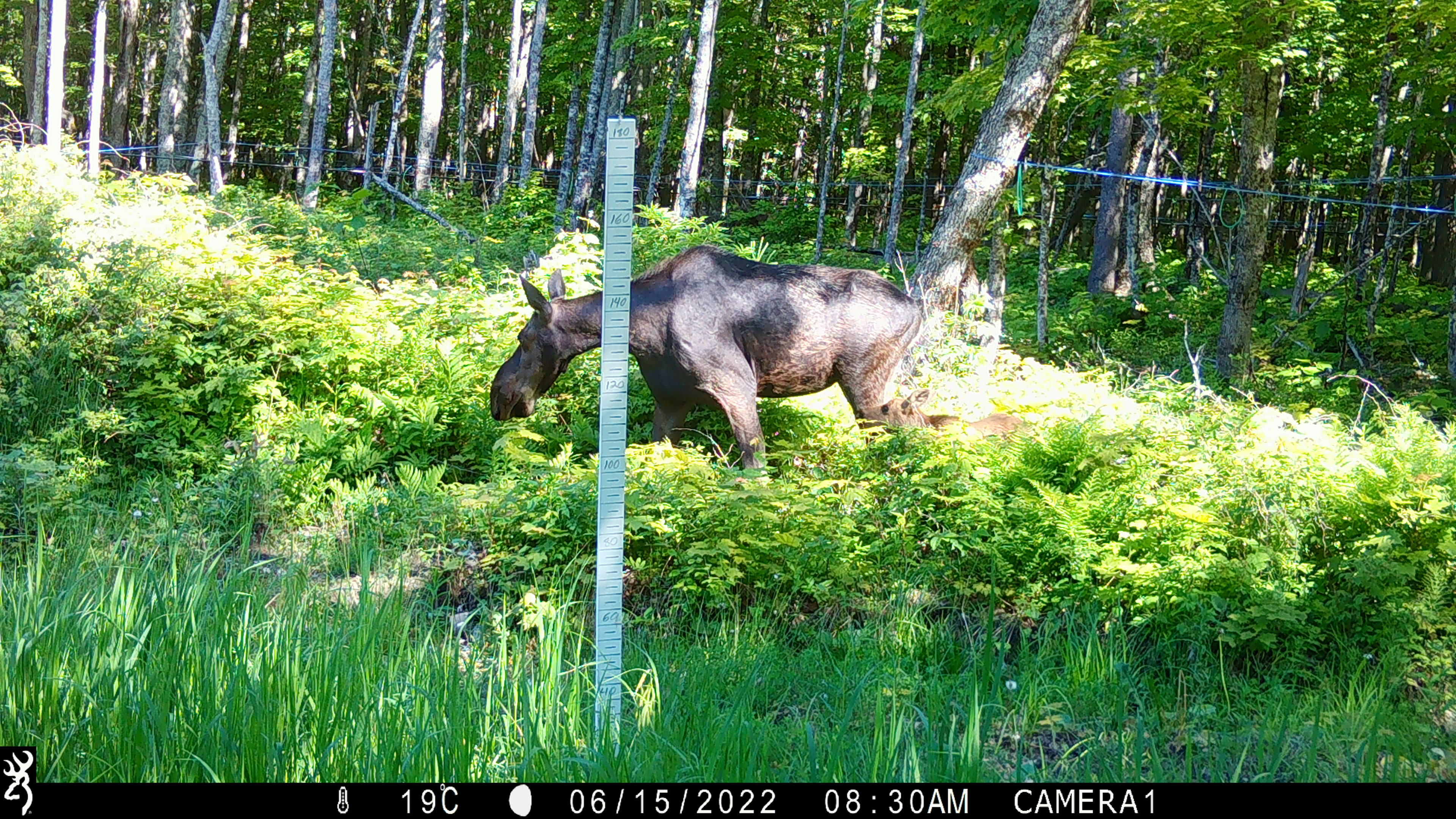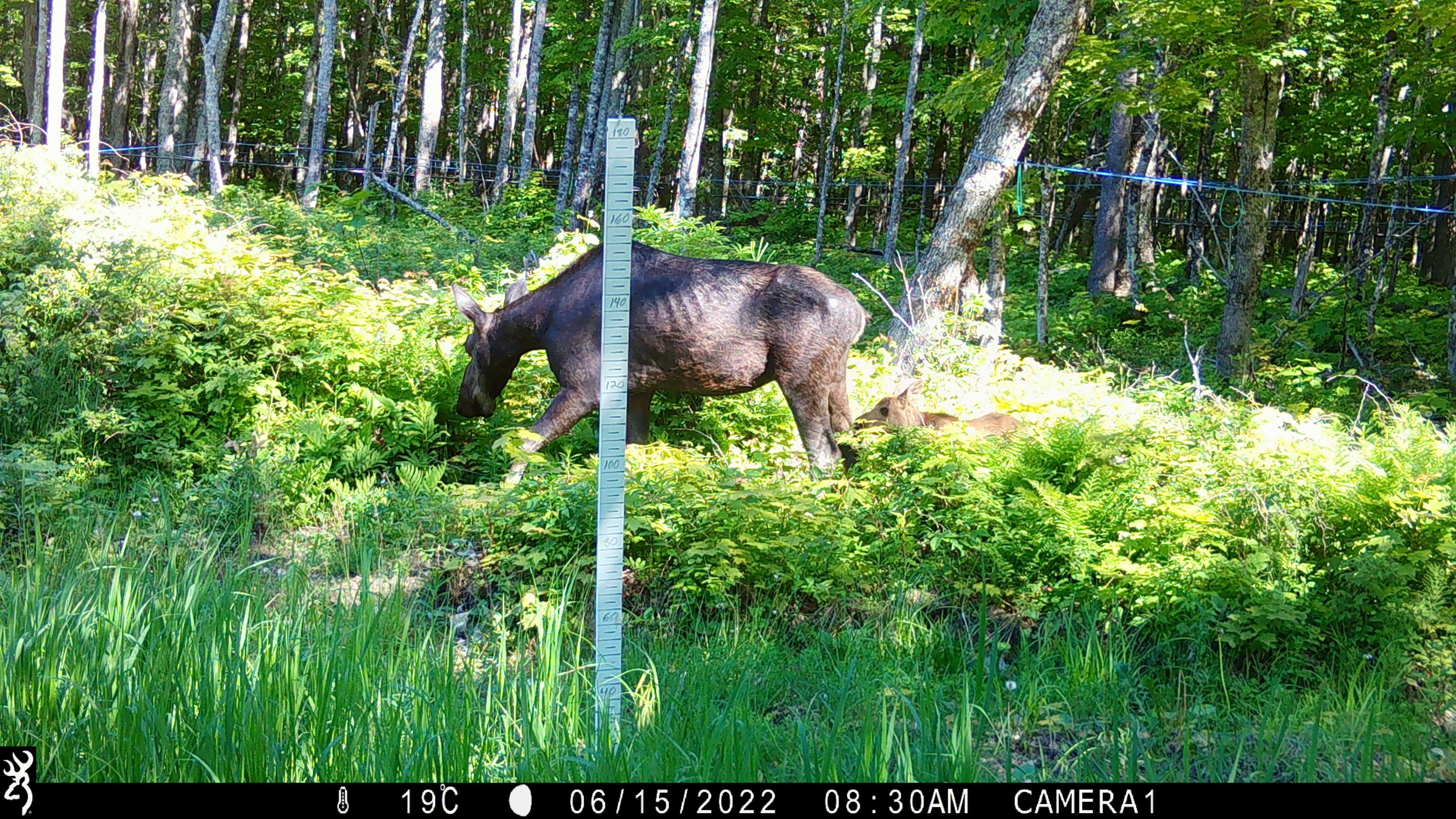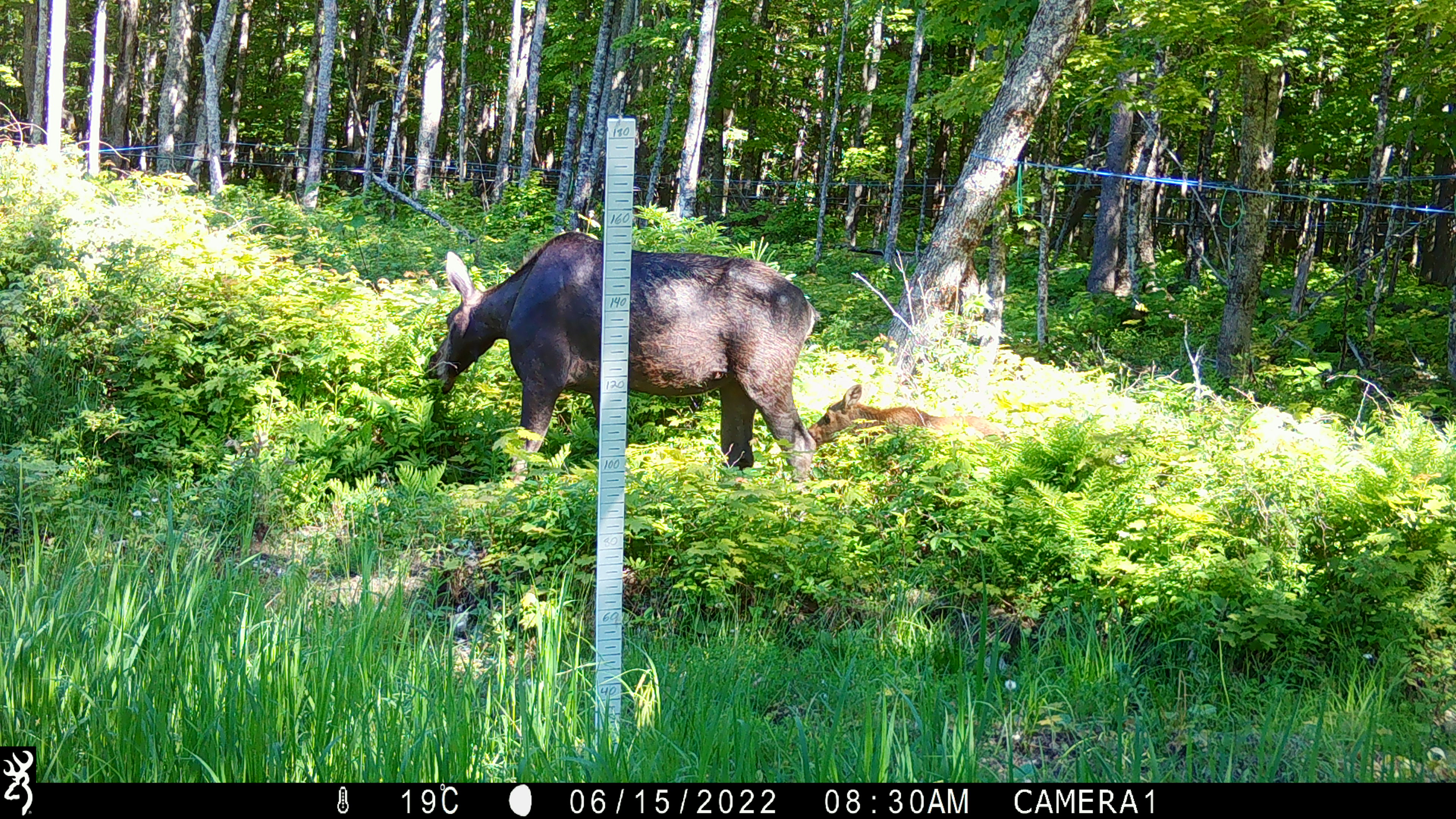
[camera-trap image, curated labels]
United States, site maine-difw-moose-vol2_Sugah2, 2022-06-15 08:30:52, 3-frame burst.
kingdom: Animalia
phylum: Chordata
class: Mammalia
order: Artiodactyla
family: Cervidae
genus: Alces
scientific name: Alces alces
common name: moose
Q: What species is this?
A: Moose (Alces alces).